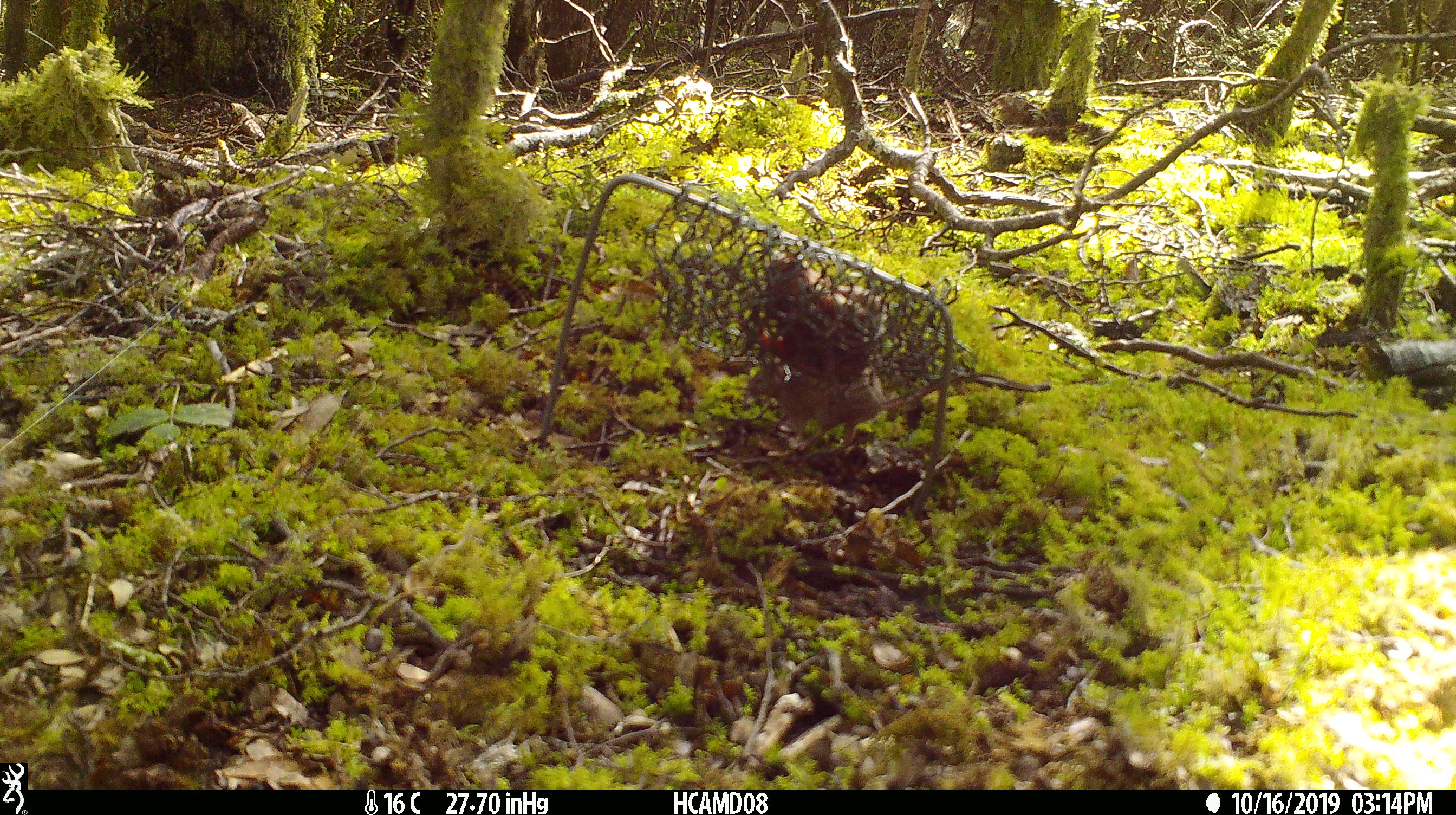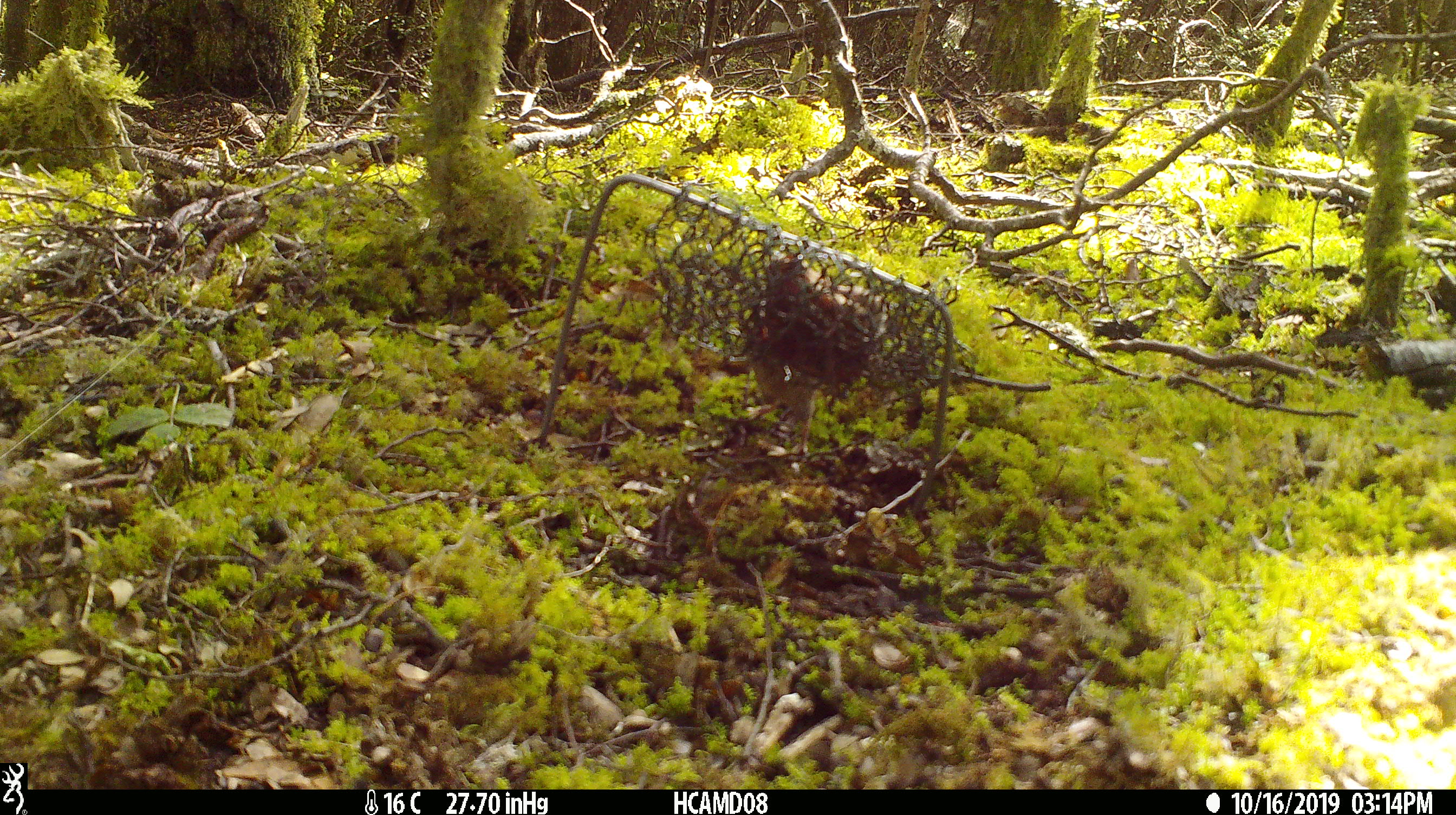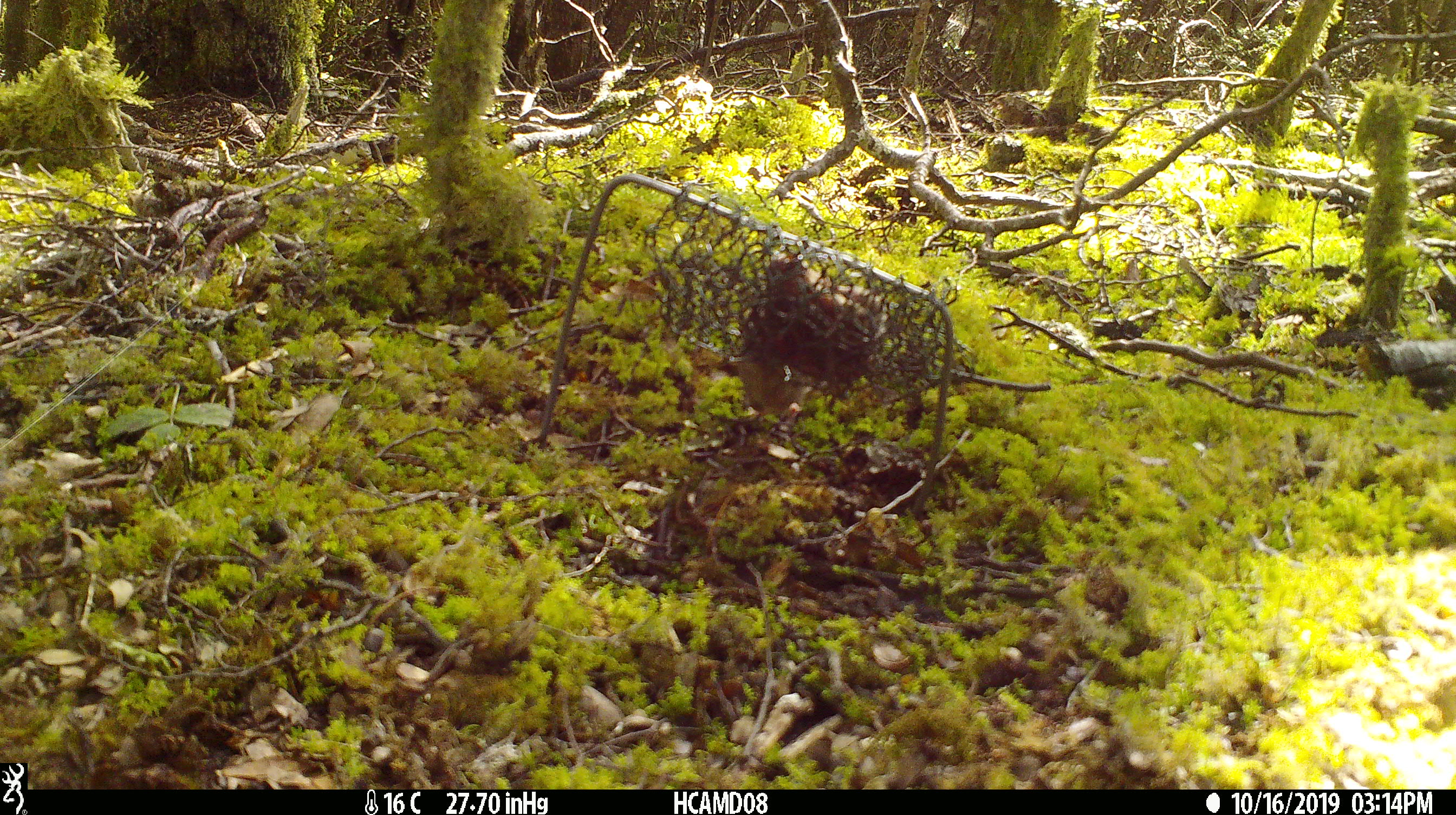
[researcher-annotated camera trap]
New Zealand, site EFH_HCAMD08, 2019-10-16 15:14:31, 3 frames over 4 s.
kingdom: Animalia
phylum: Chordata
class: Mammalia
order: Rodentia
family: Muridae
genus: Mus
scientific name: Mus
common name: mouse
Mouse (Mus).